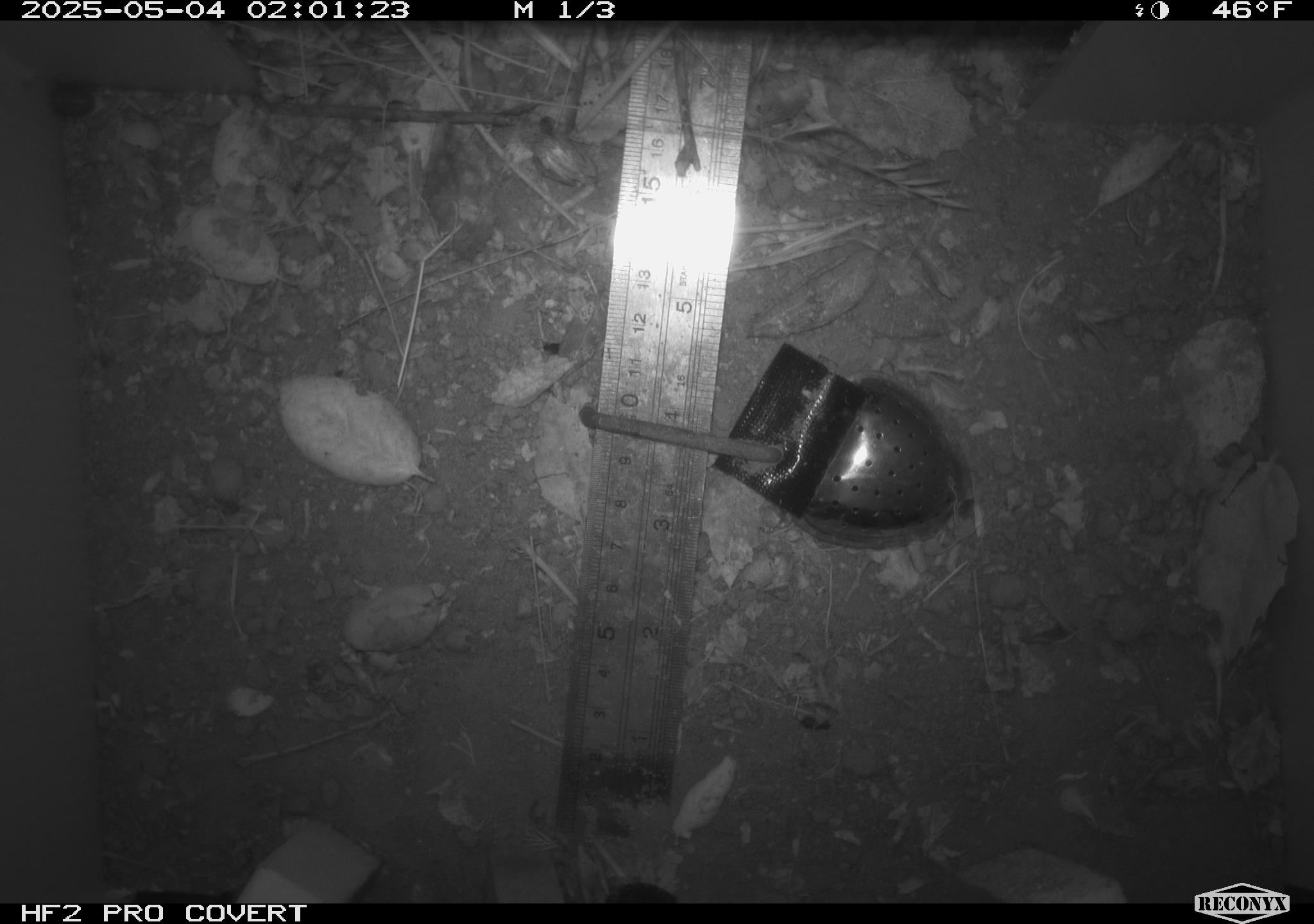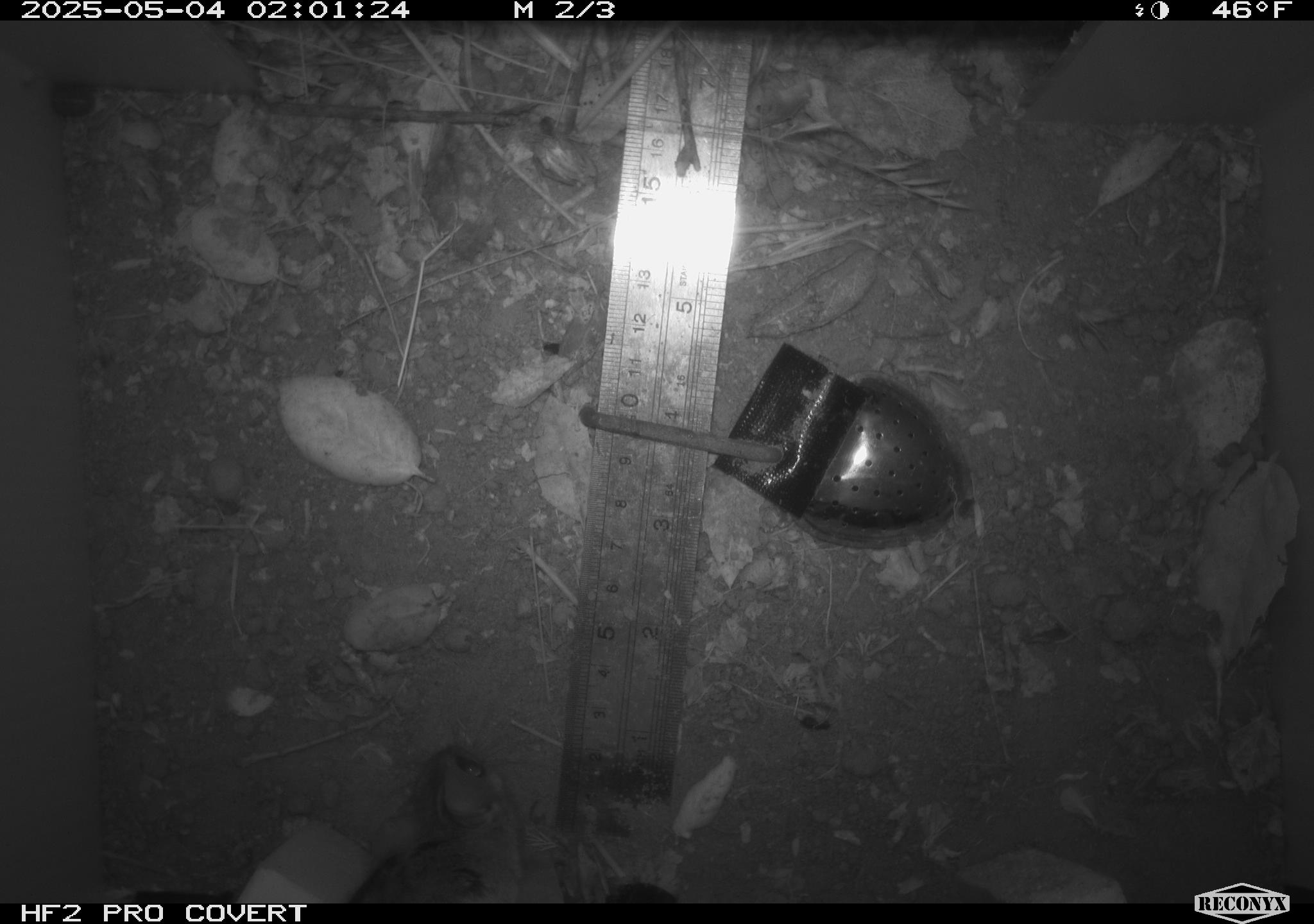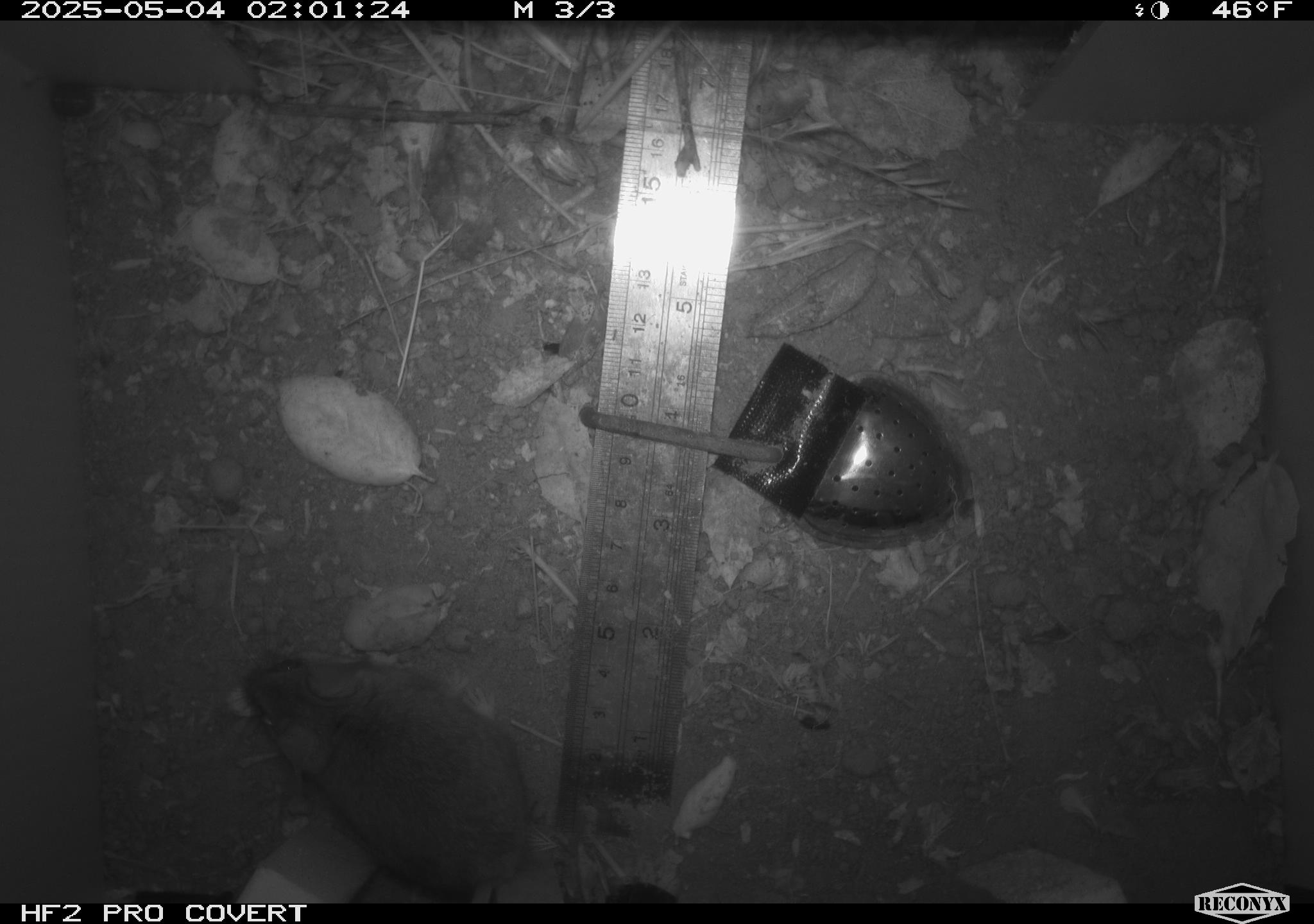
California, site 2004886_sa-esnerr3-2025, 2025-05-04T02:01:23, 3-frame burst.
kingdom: Animalia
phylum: Chordata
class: Mammalia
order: Rodentia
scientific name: Rodentia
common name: rodent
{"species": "rodent (Rodentia)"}